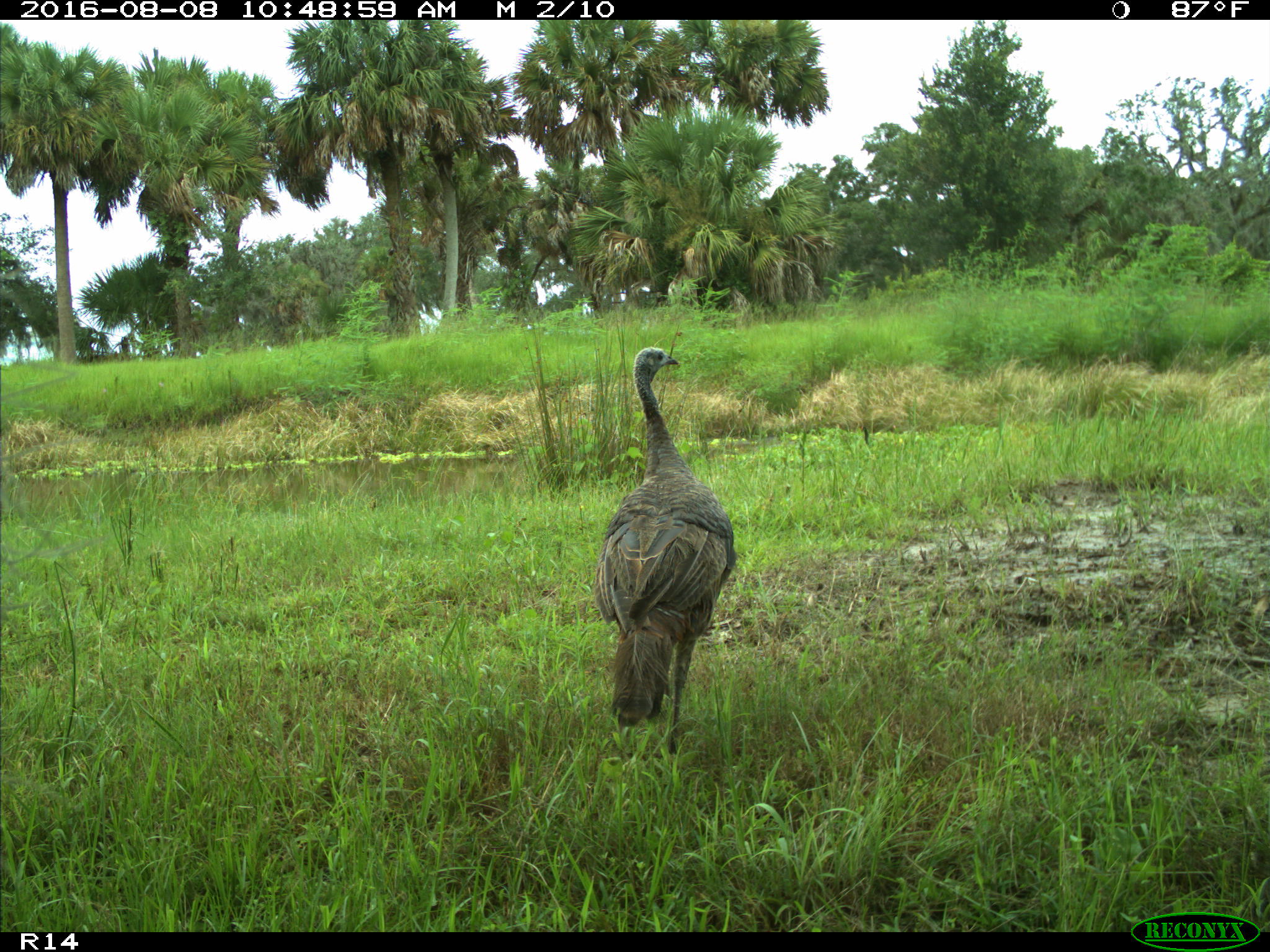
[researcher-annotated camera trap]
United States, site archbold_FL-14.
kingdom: Animalia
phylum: Chordata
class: Aves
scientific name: Aves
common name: birds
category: unidentified bird